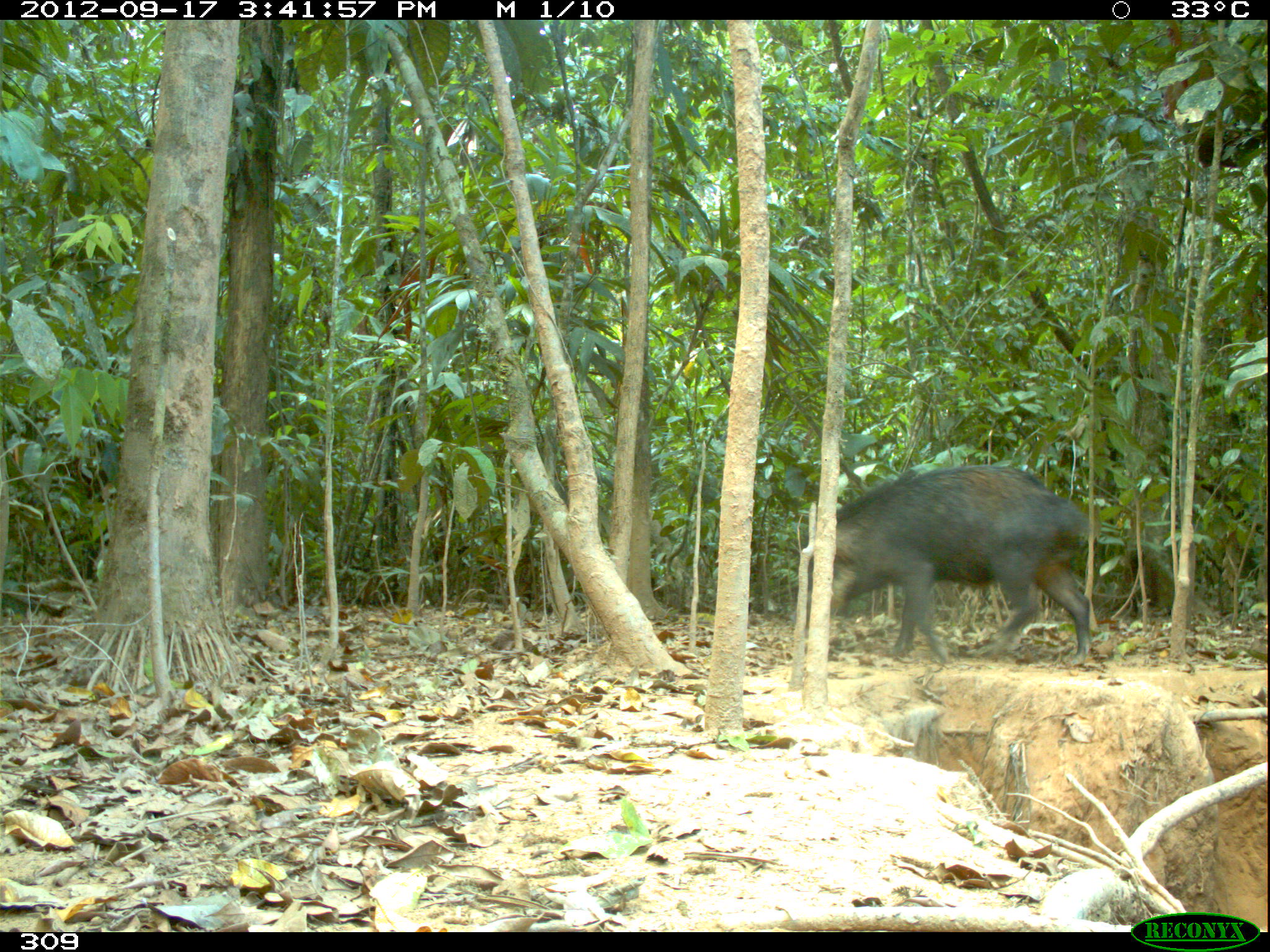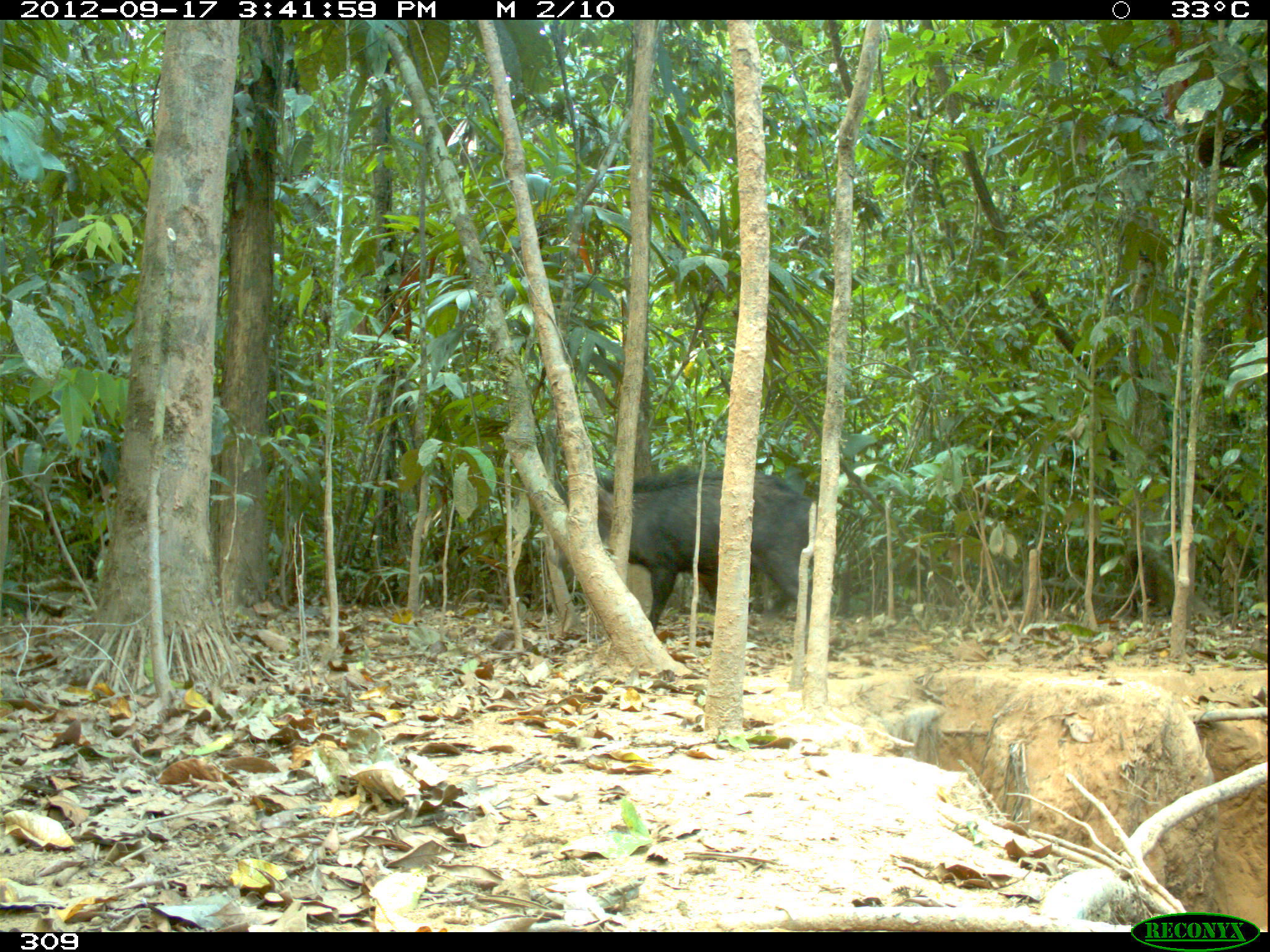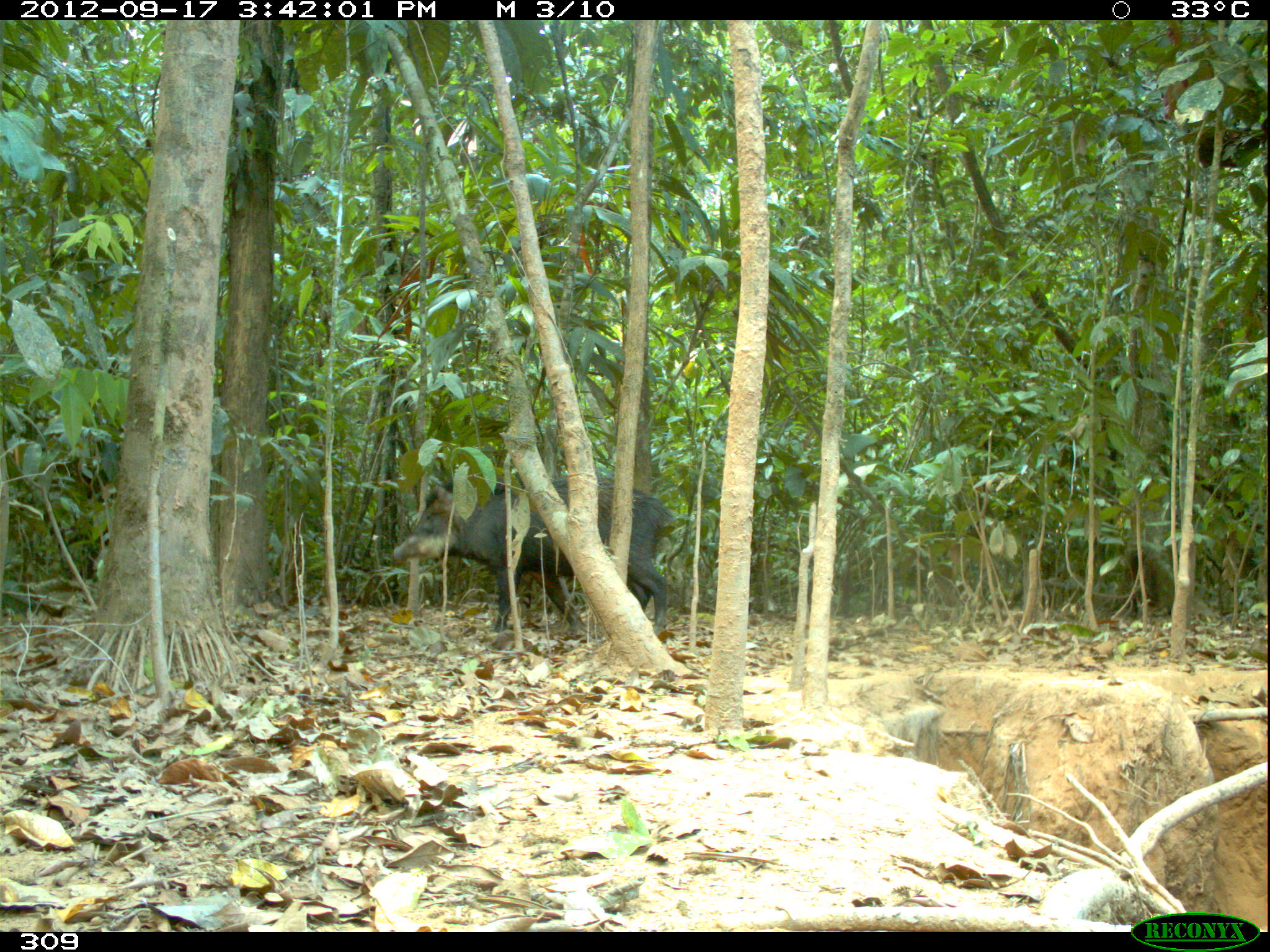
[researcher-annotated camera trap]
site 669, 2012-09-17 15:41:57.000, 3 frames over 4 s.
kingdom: Animalia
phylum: Chordata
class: Mammalia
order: Artiodactyla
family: Tayassuidae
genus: Tayassu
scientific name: Tayassu pecari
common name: white-lipped peccary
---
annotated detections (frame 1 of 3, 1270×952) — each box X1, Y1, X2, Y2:
tayassu pecari: 806, 465, 1090, 664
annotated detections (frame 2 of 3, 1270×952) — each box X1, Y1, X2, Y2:
tayassu pecari: 555, 468, 812, 630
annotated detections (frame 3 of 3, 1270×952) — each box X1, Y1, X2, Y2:
tayassu pecari: 392, 471, 675, 637